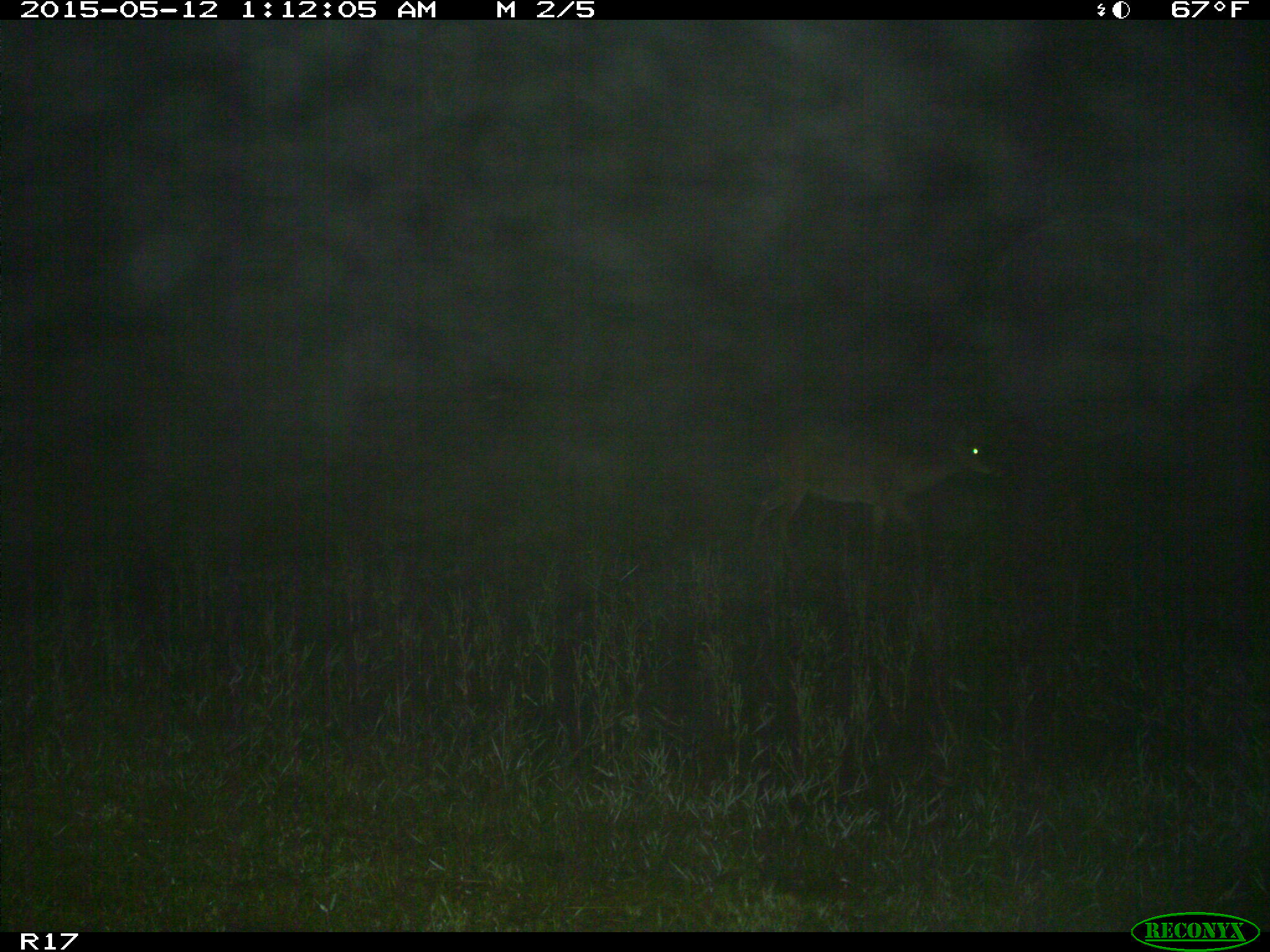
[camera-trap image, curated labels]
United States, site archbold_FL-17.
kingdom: Animalia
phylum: Chordata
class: Mammalia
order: Artiodactyla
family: Cervidae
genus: Odocoileus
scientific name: Odocoileus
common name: deer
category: unidentified deer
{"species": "unidentified deer (deer) (Odocoileus)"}